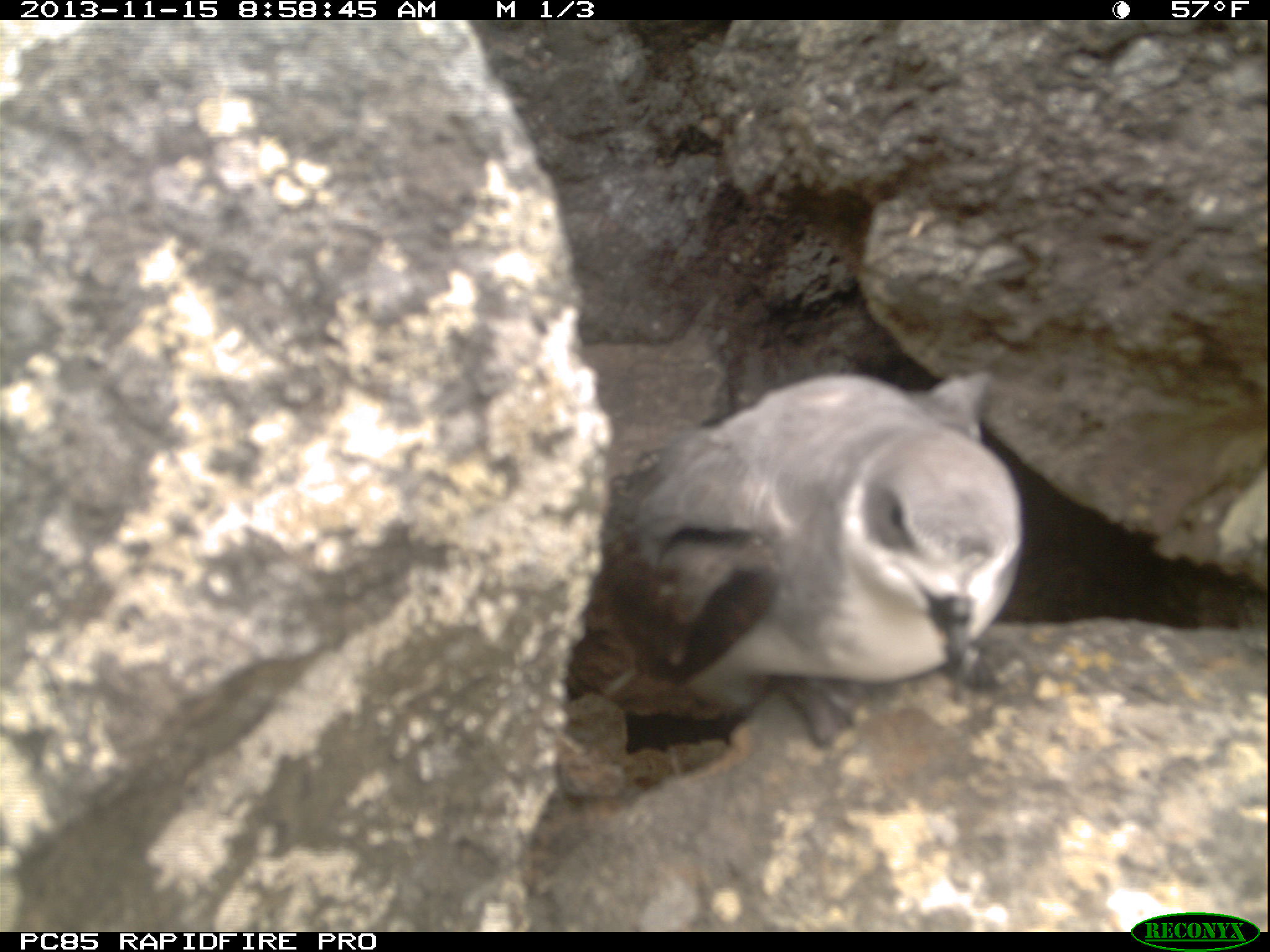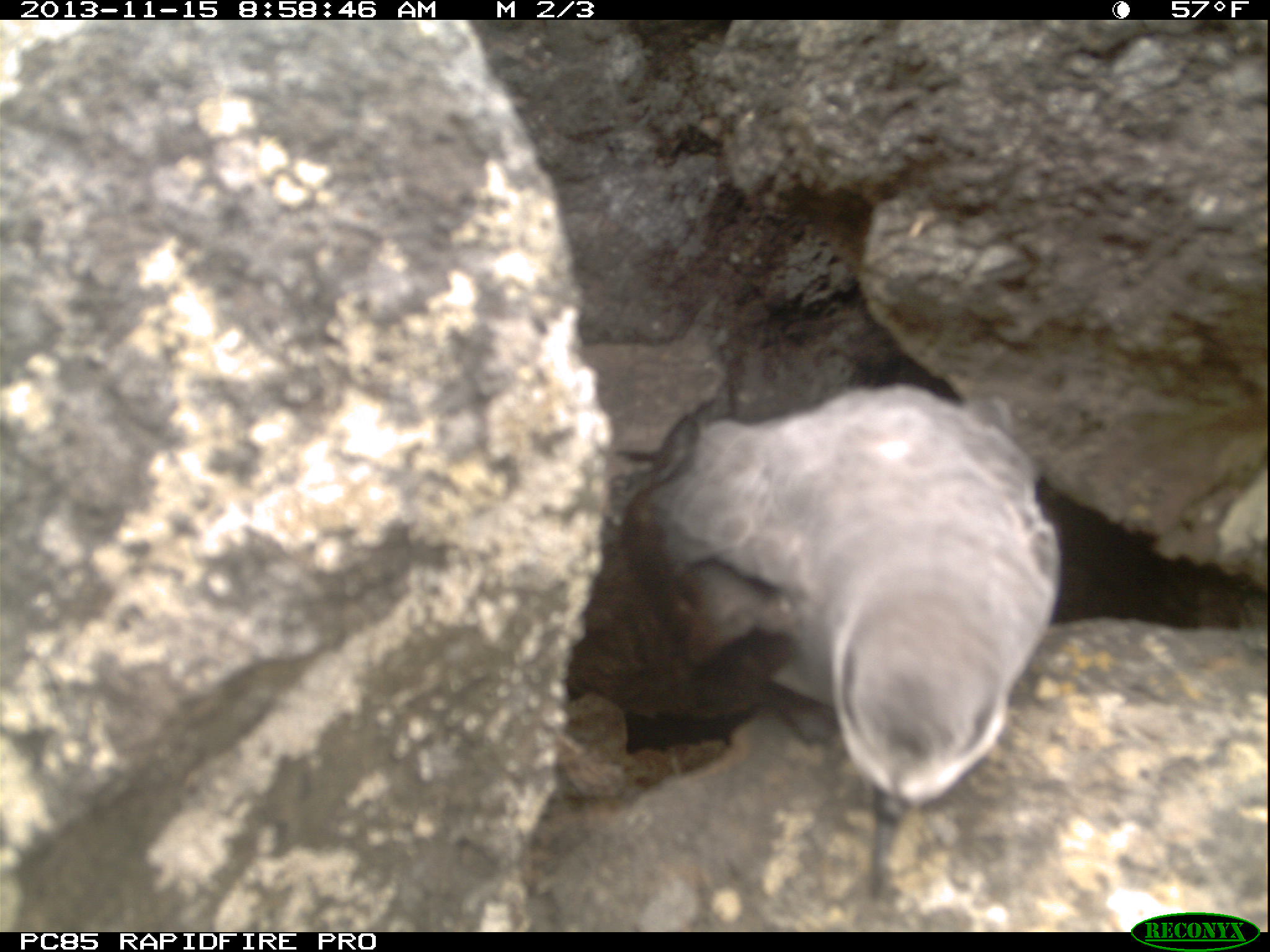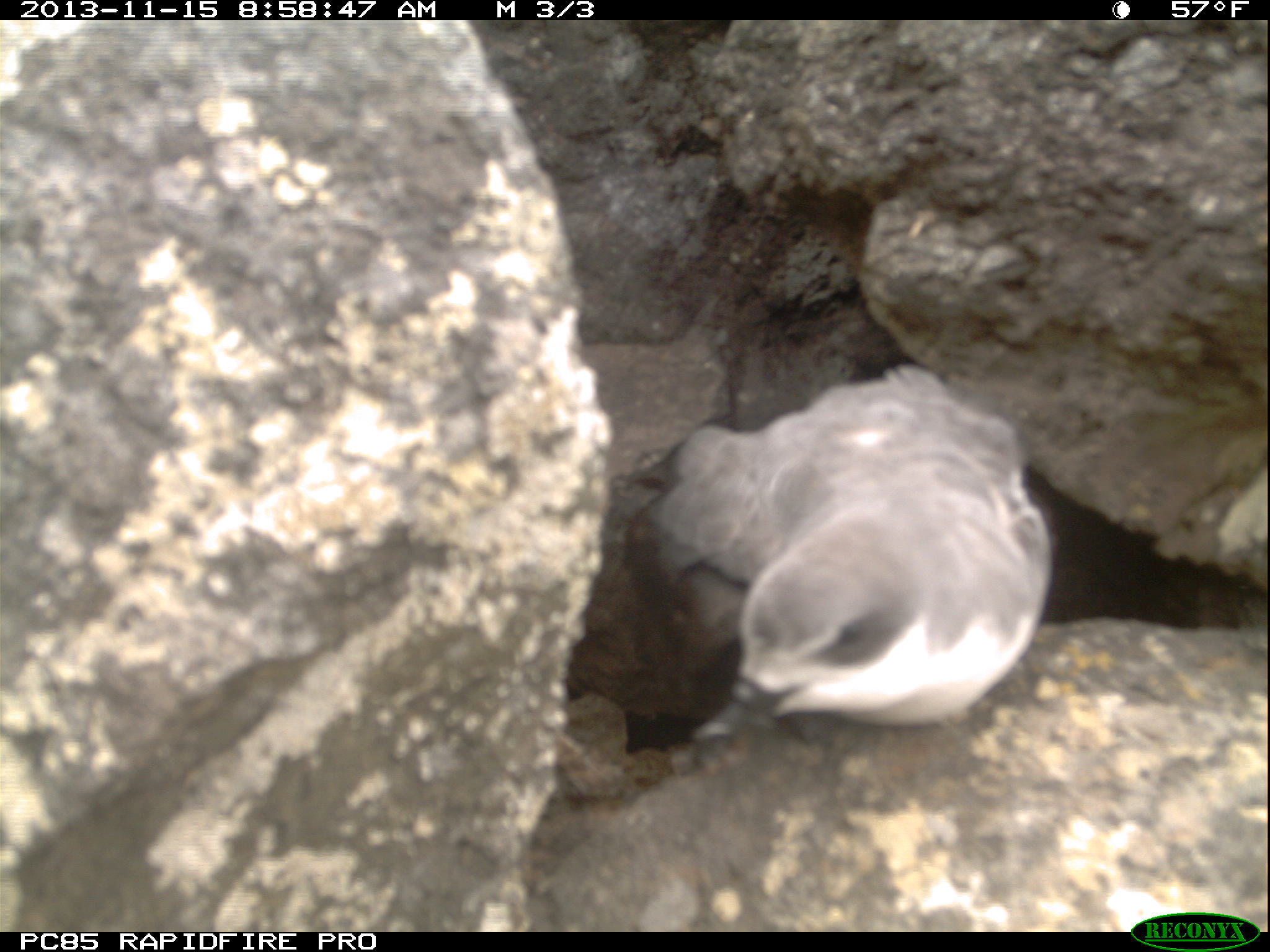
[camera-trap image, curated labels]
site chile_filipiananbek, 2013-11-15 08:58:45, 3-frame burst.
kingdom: Animalia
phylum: Chordata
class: Aves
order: Procellariiformes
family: Procellariidae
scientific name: Procellariidae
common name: petrel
Petrel (Procellariidae).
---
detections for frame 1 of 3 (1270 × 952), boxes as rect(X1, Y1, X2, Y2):
petrel: rect(555, 359, 1024, 750)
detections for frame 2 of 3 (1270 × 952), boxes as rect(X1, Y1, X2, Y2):
petrel: rect(545, 384, 1067, 915)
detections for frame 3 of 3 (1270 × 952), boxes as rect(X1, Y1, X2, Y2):
petrel: rect(561, 369, 1057, 765)